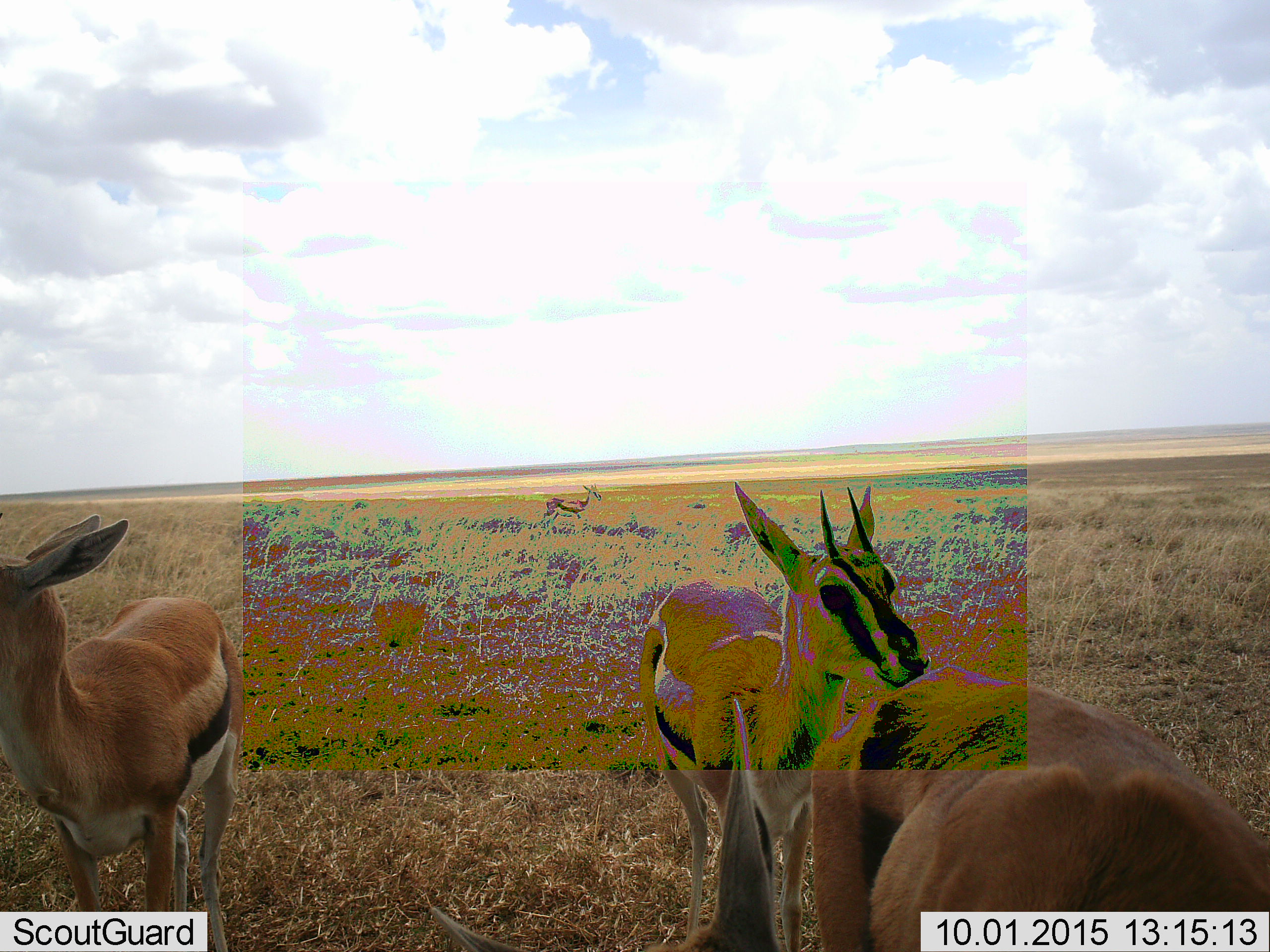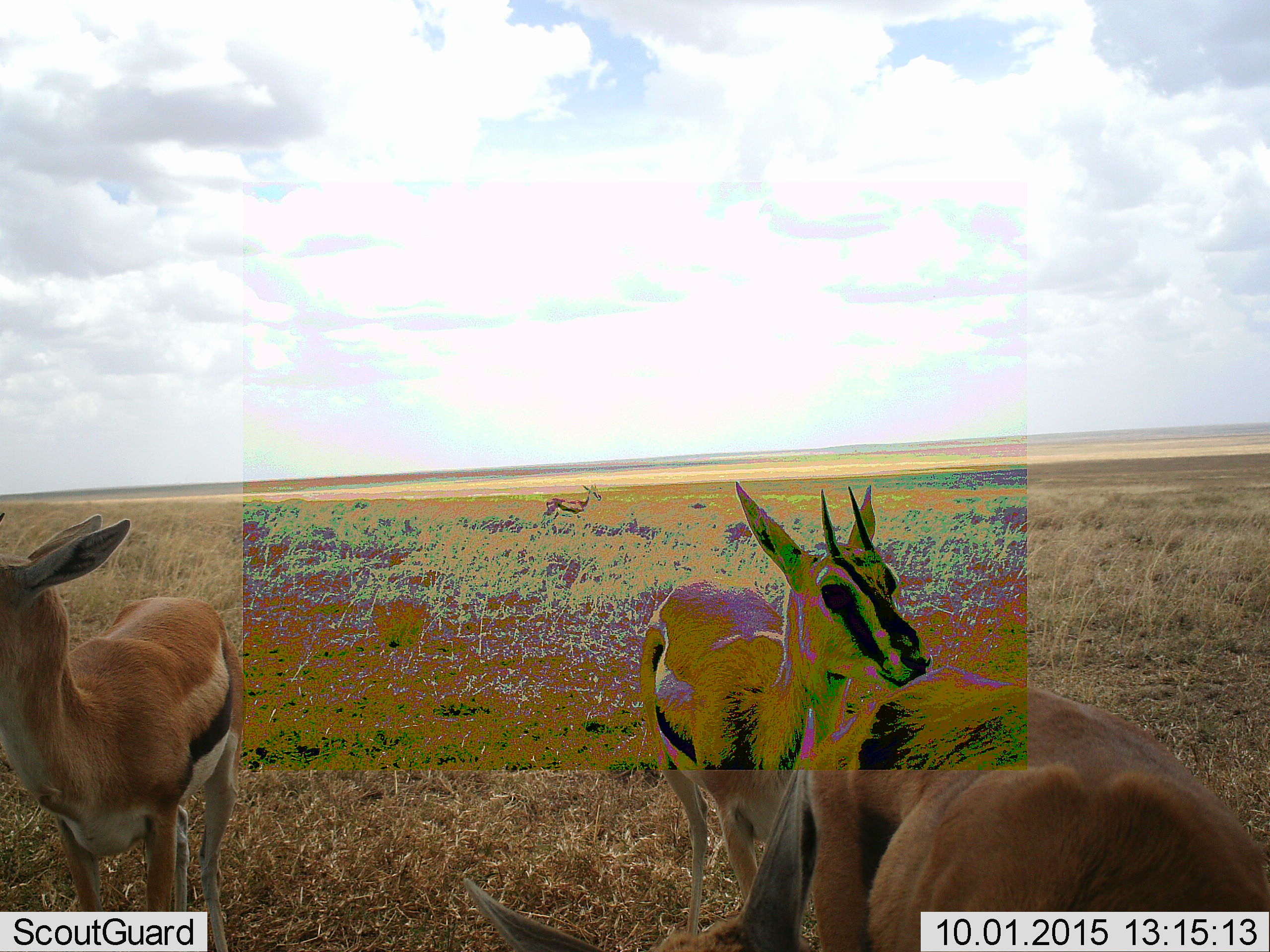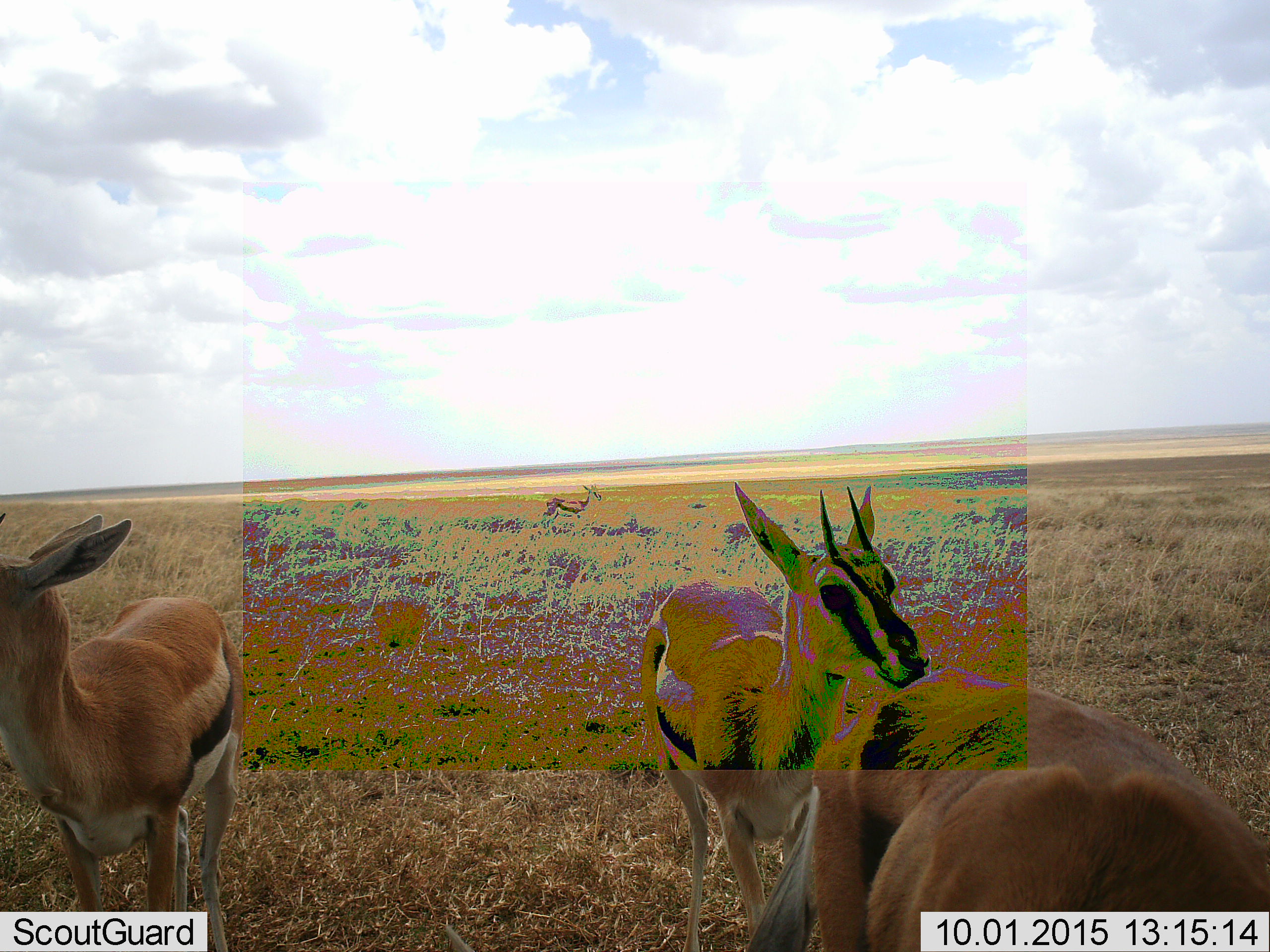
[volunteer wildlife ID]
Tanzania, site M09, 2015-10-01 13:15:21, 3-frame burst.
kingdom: Animalia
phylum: Chordata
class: Mammalia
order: Artiodactyla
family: Bovidae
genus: Eudorcas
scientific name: Eudorcas thomsonii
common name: thomson's gazelle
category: gazellethomsons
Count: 4.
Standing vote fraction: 100%.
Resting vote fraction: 12%.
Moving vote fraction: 0%.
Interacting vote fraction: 12%.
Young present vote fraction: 0%.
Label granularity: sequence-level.